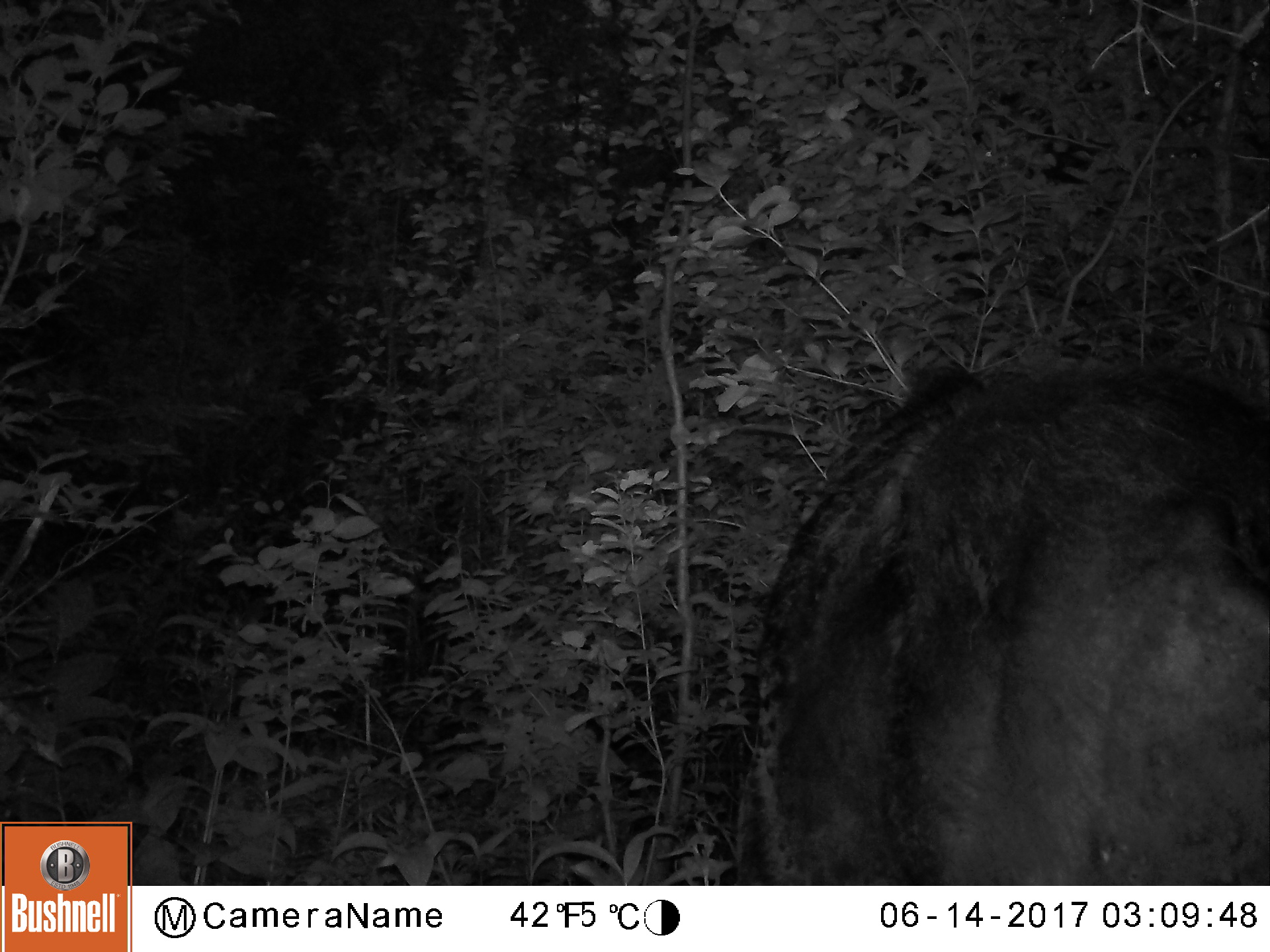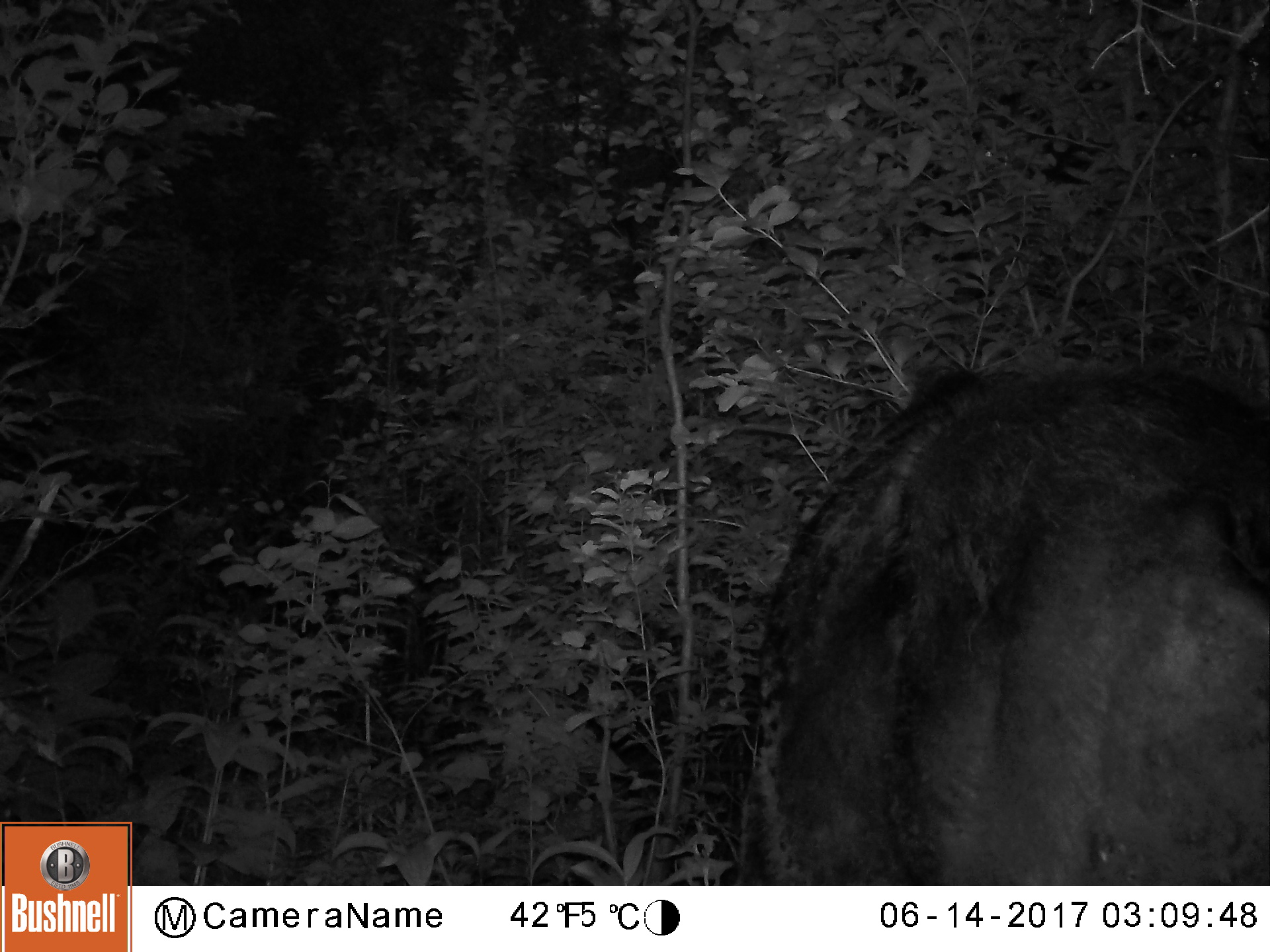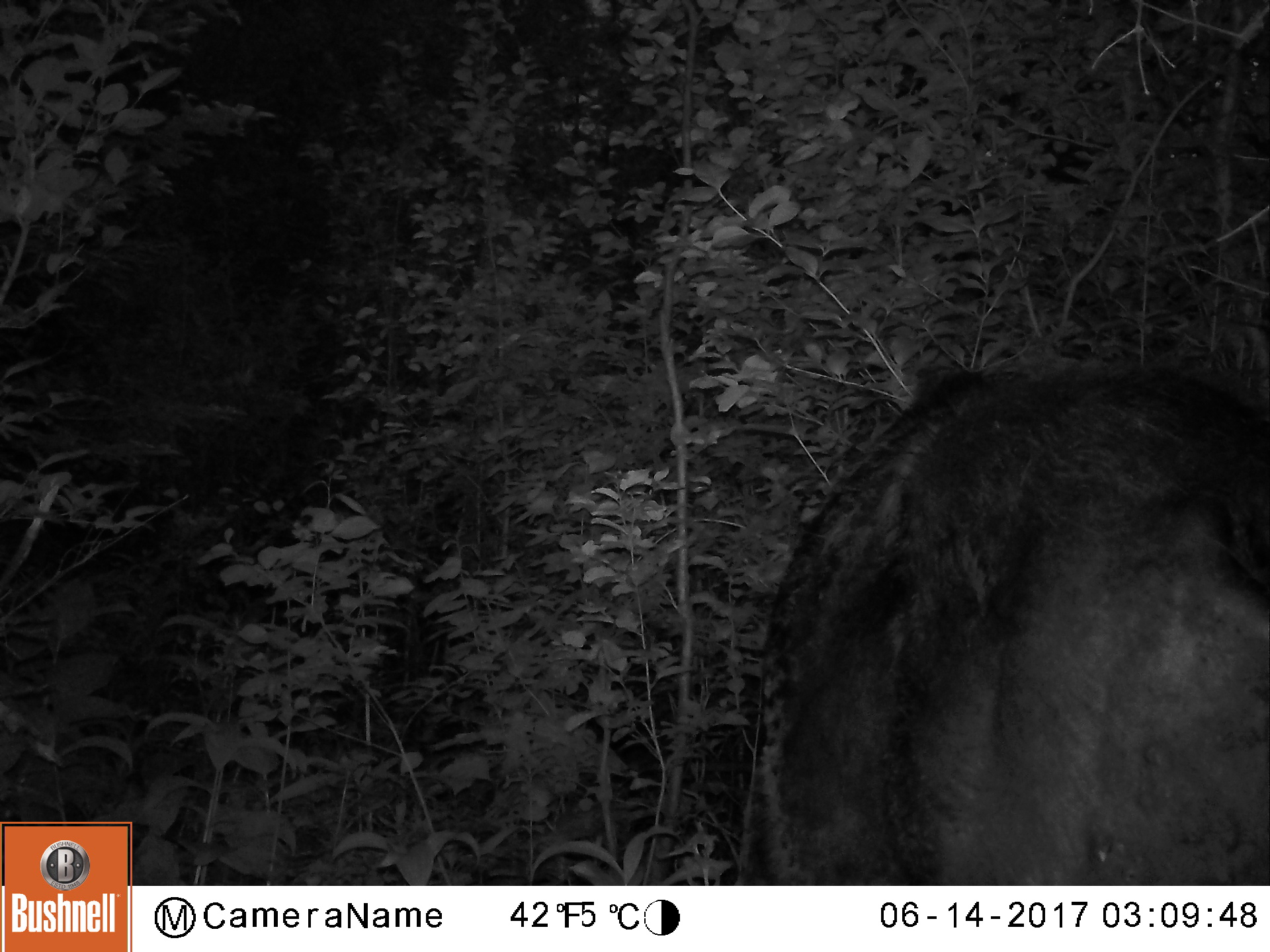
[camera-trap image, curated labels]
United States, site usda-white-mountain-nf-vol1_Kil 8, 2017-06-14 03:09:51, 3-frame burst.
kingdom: Animalia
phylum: Chordata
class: Mammalia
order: Artiodactyla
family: Cervidae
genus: Alces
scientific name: Alces alces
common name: moose